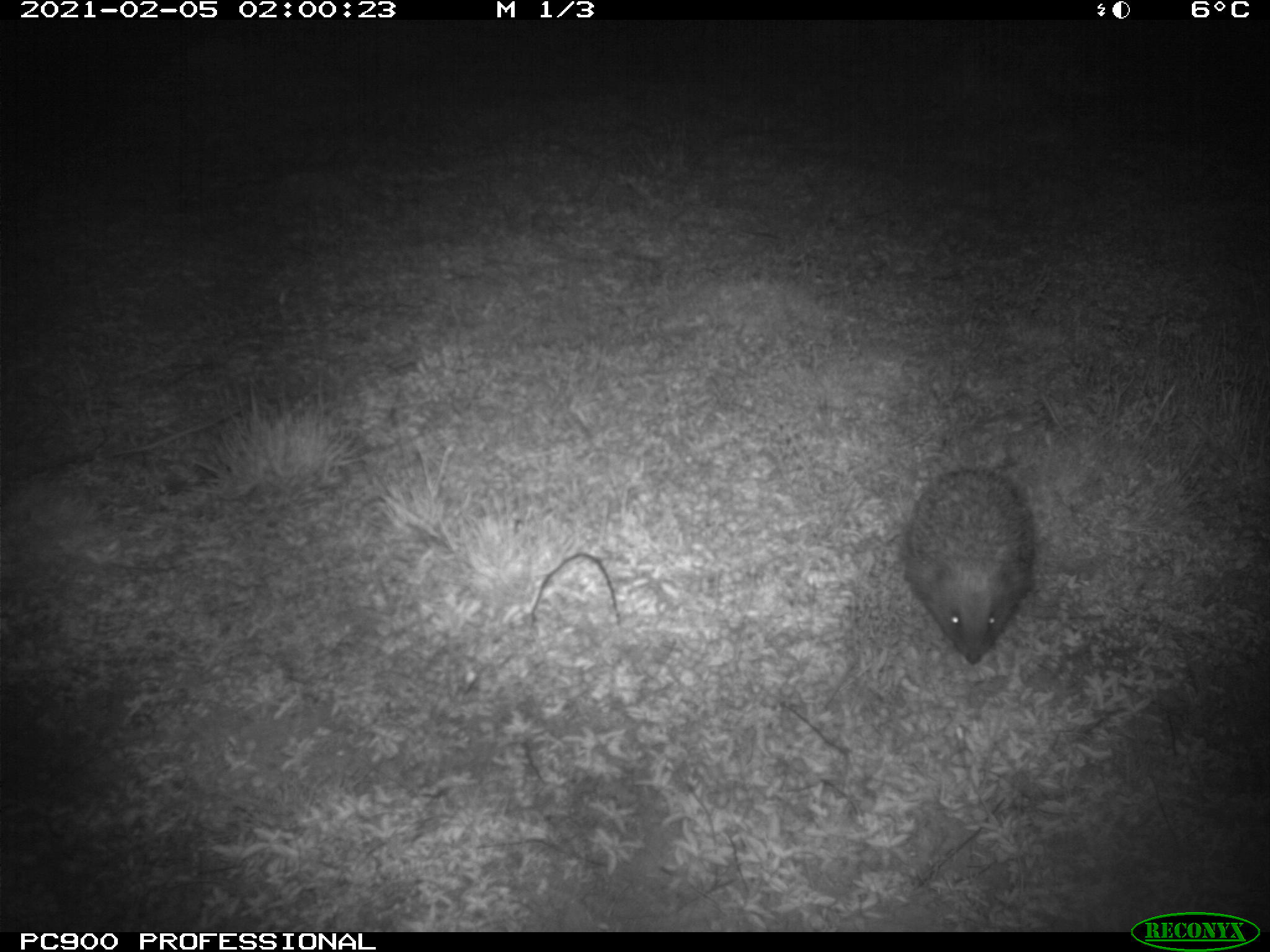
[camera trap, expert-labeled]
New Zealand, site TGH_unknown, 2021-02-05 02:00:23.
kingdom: Animalia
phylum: Chordata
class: Mammalia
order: Eulipotyphla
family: Erinaceidae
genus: Erinaceus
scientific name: Erinaceus europaeus europaeus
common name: european hedgehog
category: hedgehog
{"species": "hedgehog (european hedgehog) (Erinaceus europaeus europaeus)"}